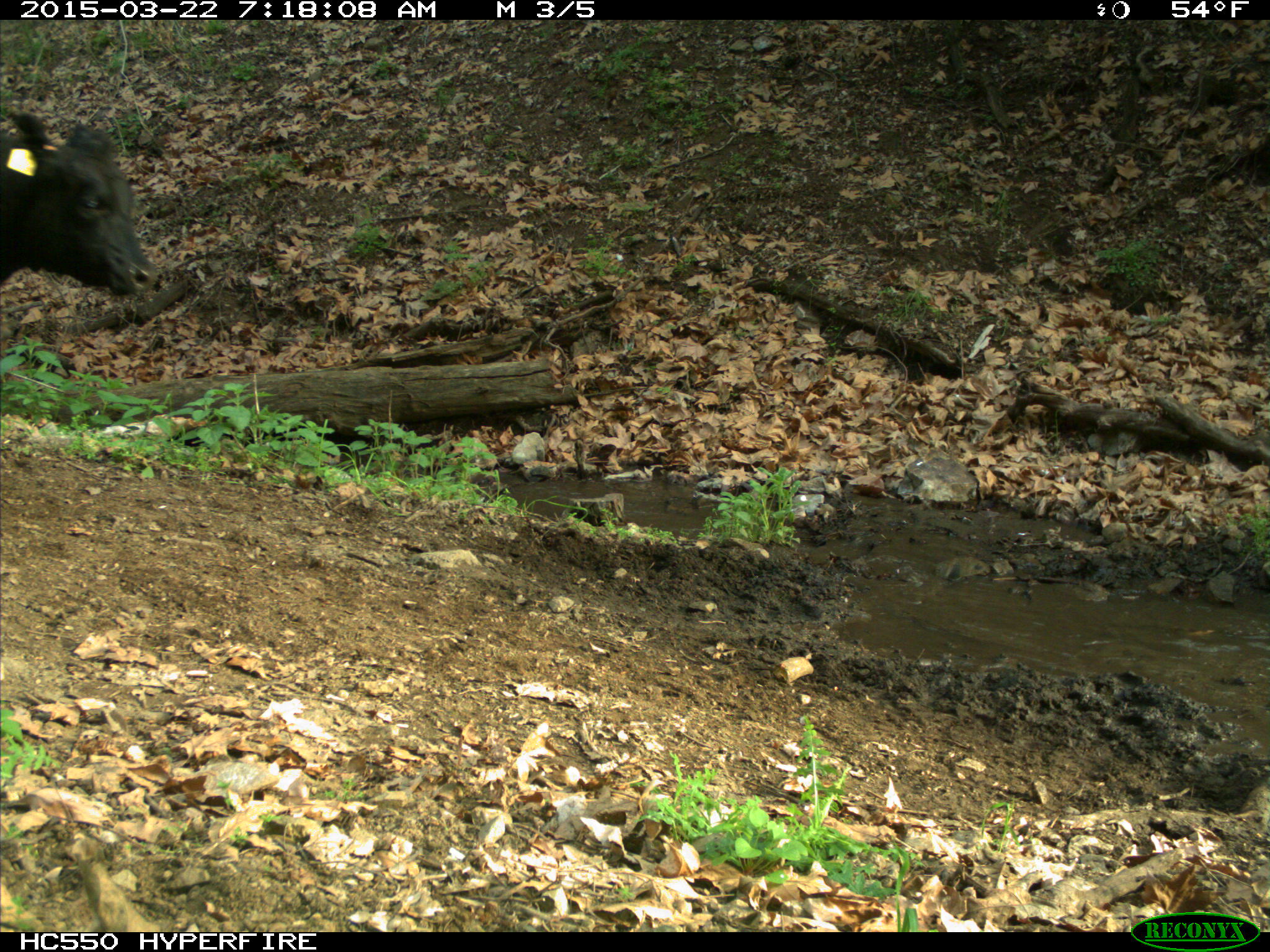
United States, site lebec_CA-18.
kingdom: Animalia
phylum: Chordata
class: Mammalia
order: Artiodactyla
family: Bovidae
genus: Bos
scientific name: Bos taurus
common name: domestic cow